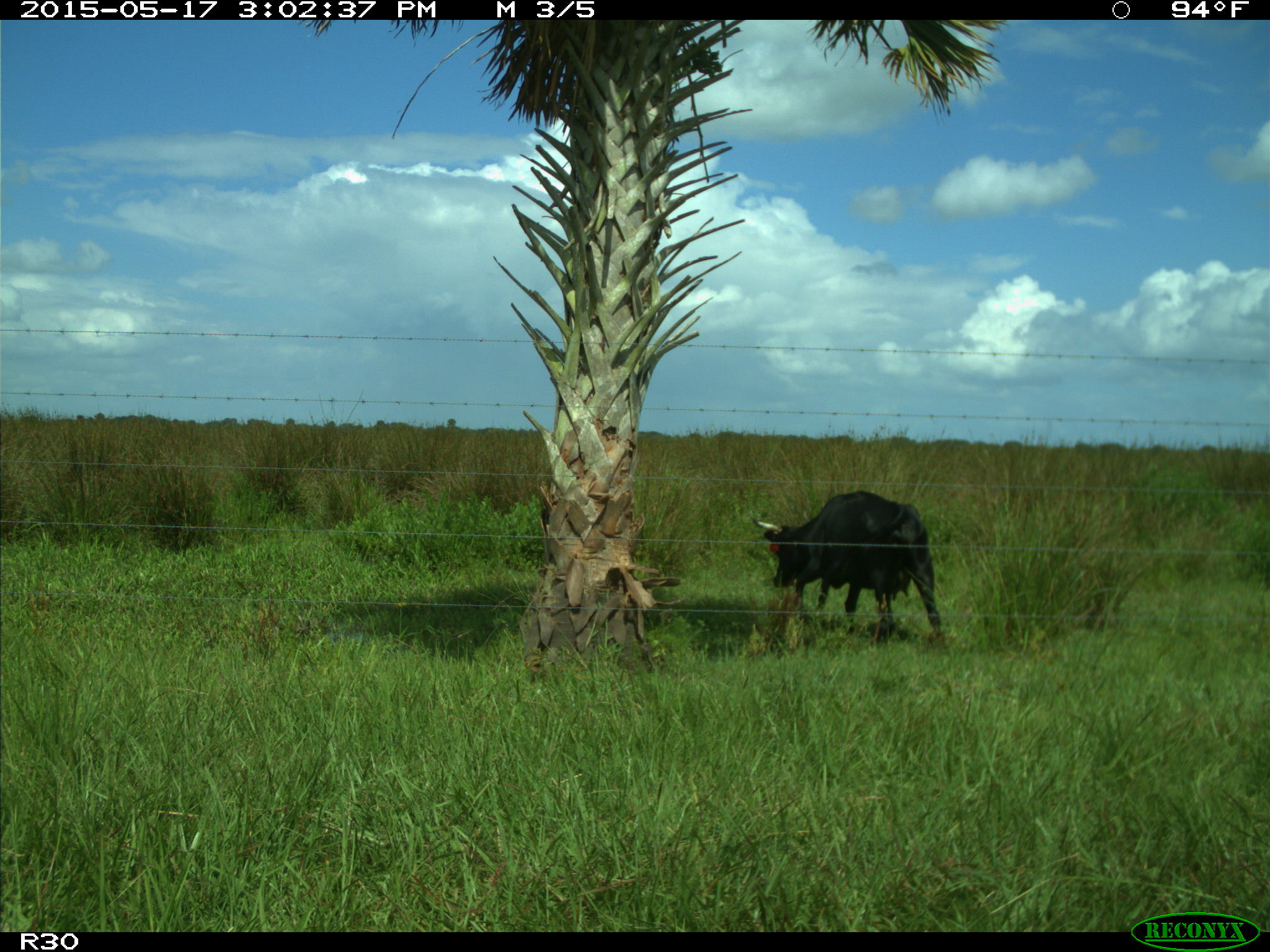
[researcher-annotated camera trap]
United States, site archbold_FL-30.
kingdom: Animalia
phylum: Chordata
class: Mammalia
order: Artiodactyla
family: Bovidae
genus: Bos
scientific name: Bos taurus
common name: domestic cow